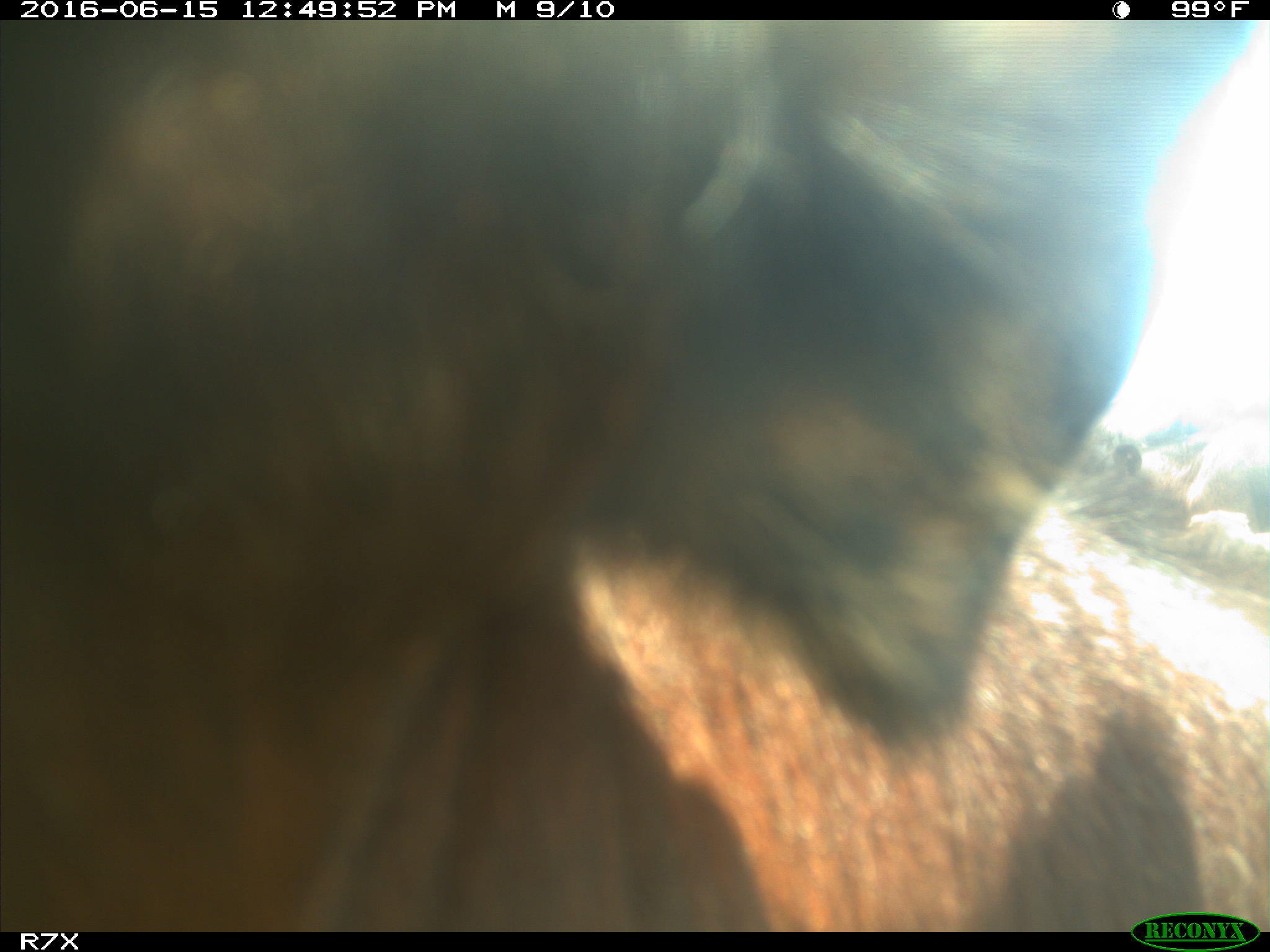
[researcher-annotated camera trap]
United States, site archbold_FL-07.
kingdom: Animalia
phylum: Chordata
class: Mammalia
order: Artiodactyla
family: Bovidae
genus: Bos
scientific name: Bos taurus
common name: domestic cow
Bos taurus (domestic cow).